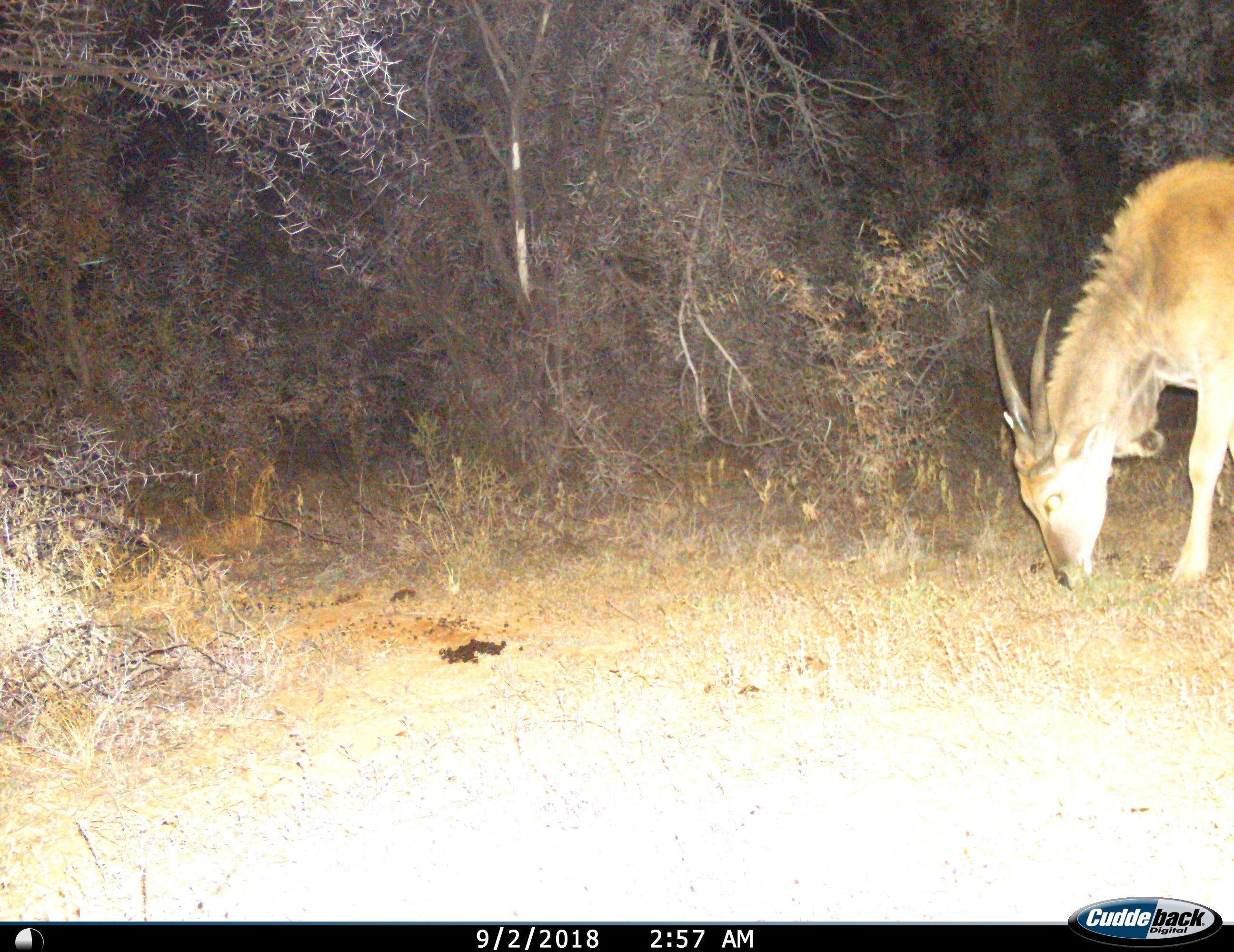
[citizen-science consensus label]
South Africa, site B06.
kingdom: Animalia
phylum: Chordata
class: Mammalia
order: Artiodactyla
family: Bovidae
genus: Tragelaphus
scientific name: Tragelaphus oryx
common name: eland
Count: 1.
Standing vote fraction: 12%.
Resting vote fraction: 0%.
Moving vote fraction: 0%.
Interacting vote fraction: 0%.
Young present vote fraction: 0%.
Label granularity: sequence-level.